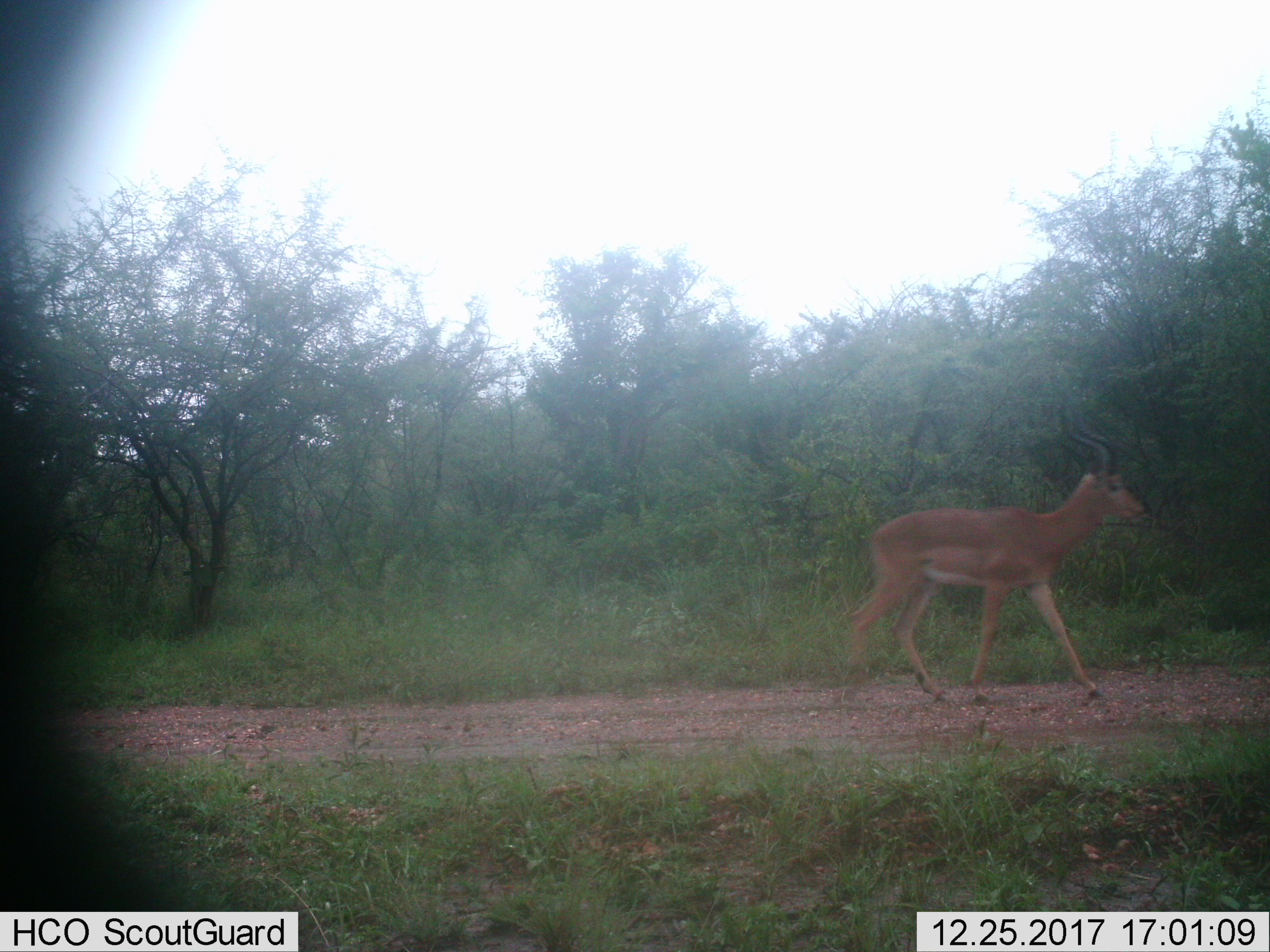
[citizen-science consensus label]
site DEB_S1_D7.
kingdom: Animalia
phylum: Chordata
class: Mammalia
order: Artiodactyla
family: Bovidae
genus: Aepyceros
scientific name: Aepyceros melampus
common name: impala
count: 1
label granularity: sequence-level